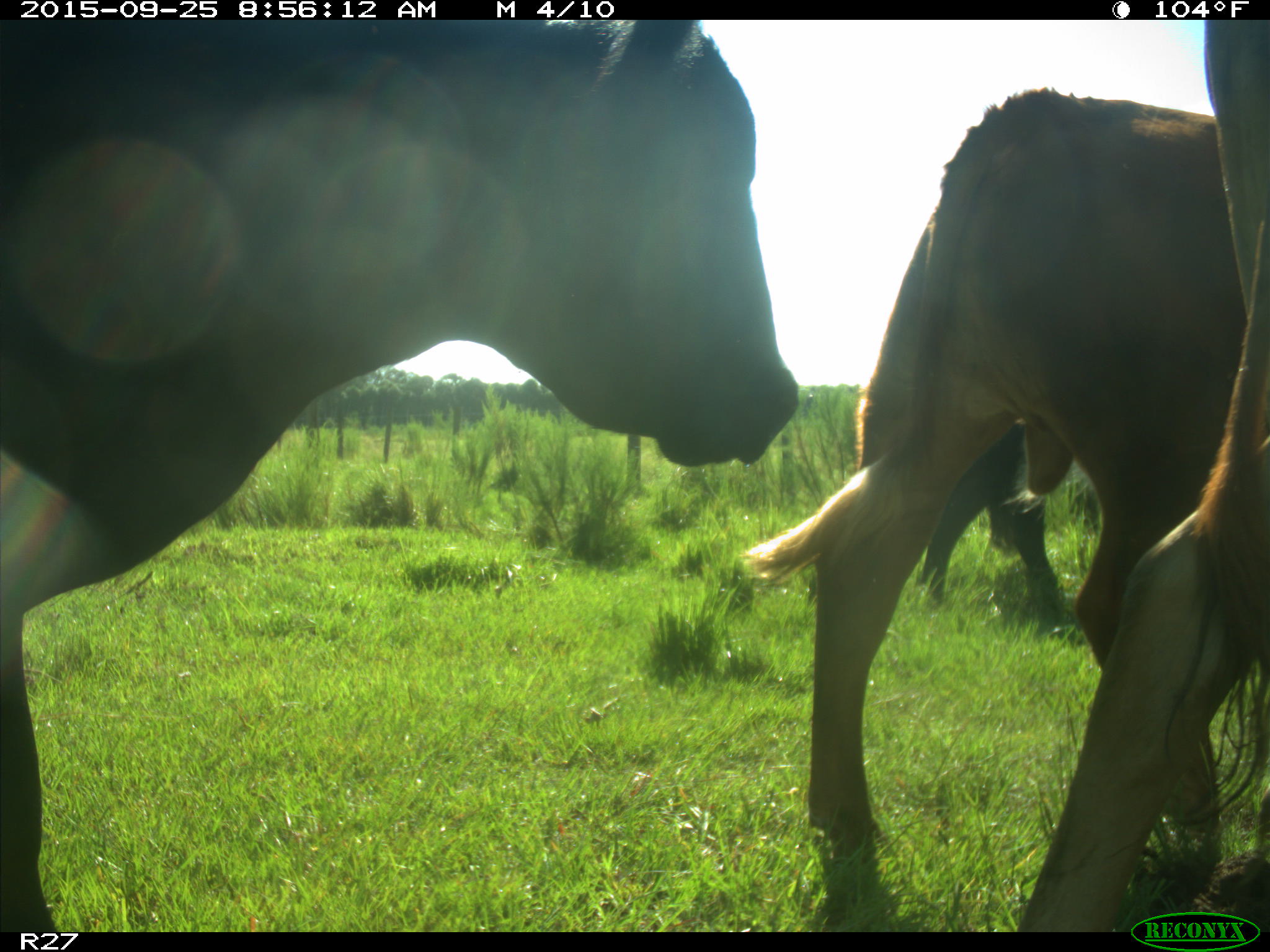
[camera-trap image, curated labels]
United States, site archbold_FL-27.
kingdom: Animalia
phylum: Chordata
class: Mammalia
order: Artiodactyla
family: Bovidae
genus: Bos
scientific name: Bos taurus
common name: domestic cow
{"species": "Bos taurus (domestic cow)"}